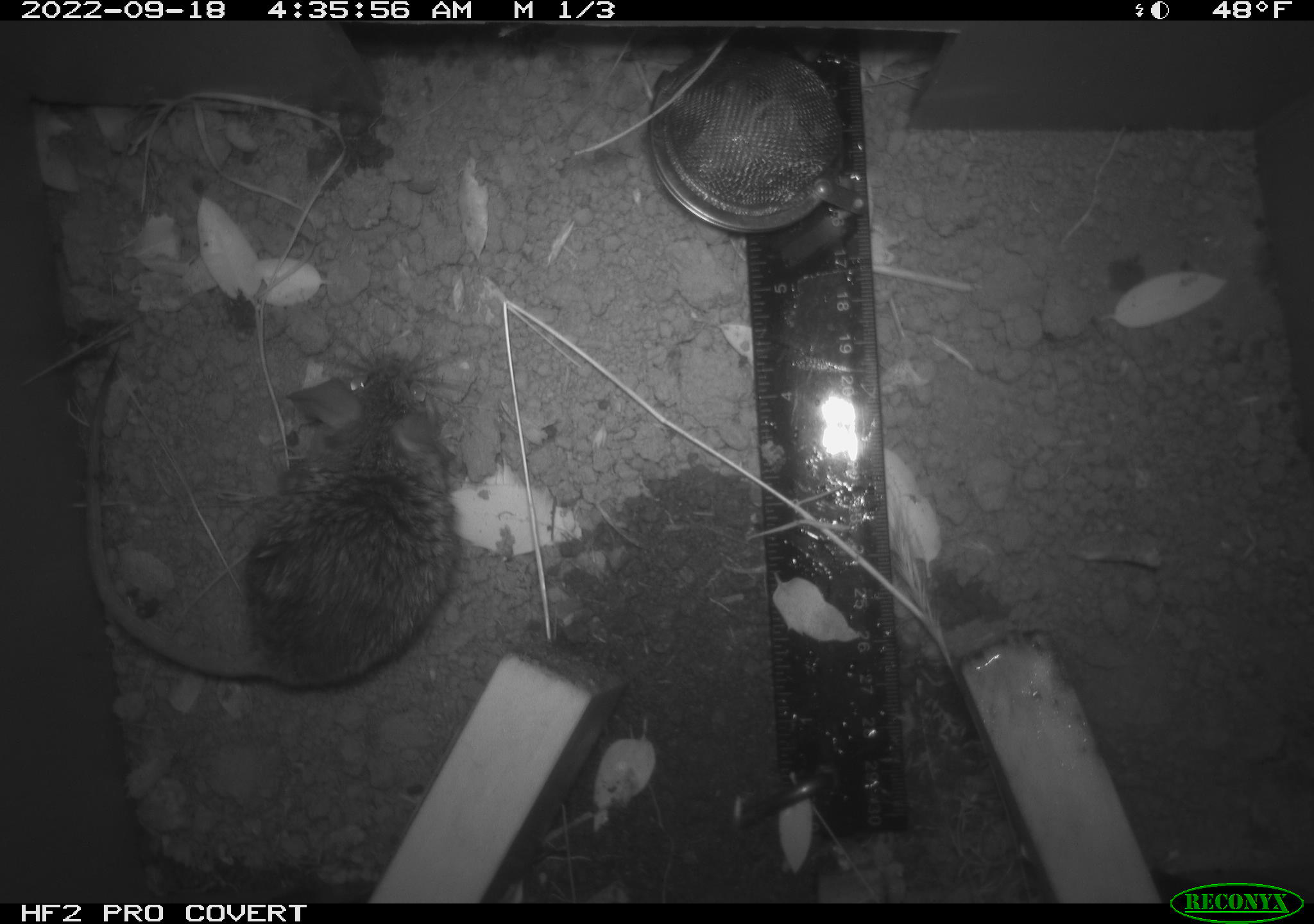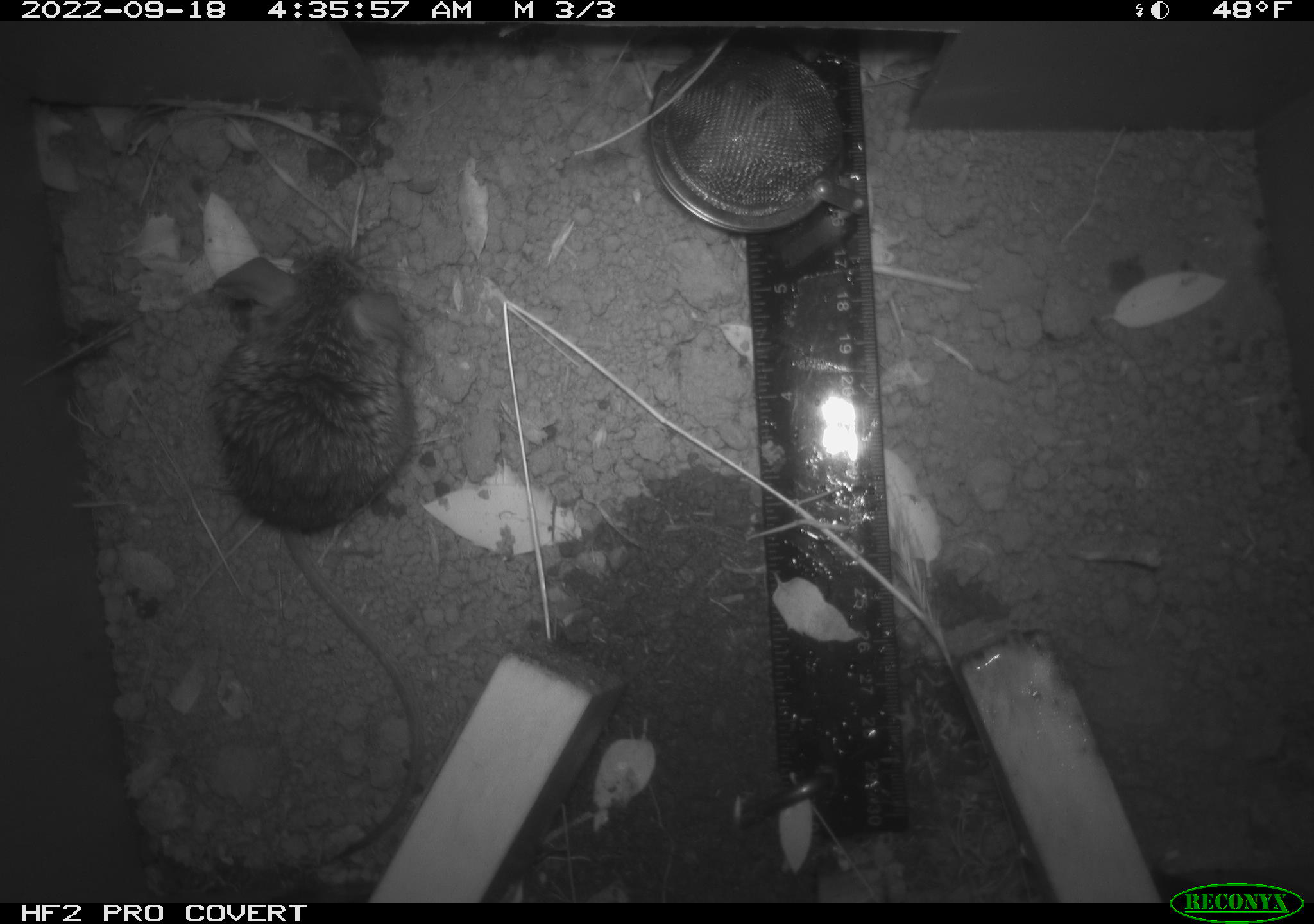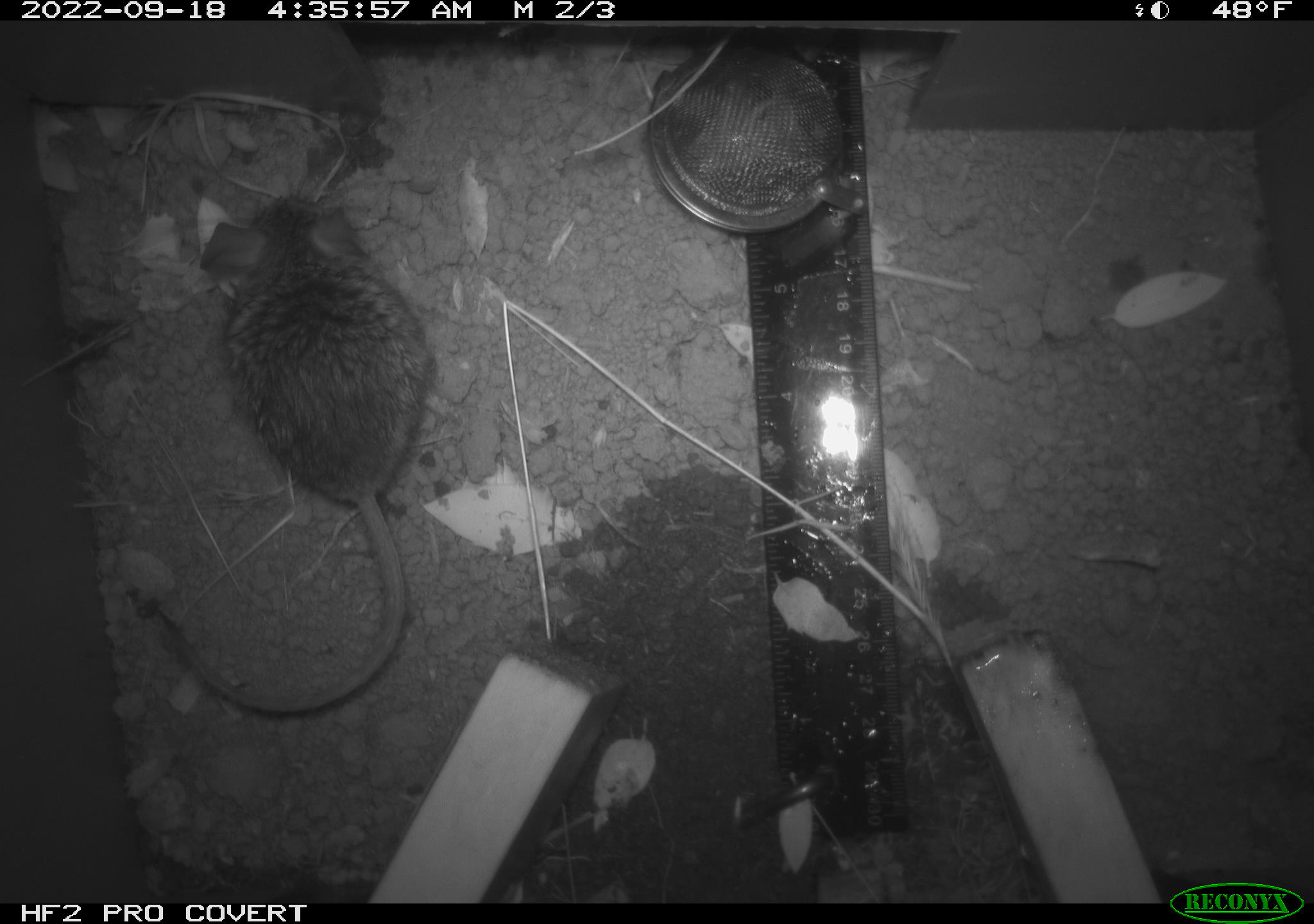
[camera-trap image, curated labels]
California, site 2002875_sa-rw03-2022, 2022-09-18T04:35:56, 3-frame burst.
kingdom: Animalia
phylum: Chordata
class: Mammalia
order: Rodentia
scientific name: Rodentia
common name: mouse species